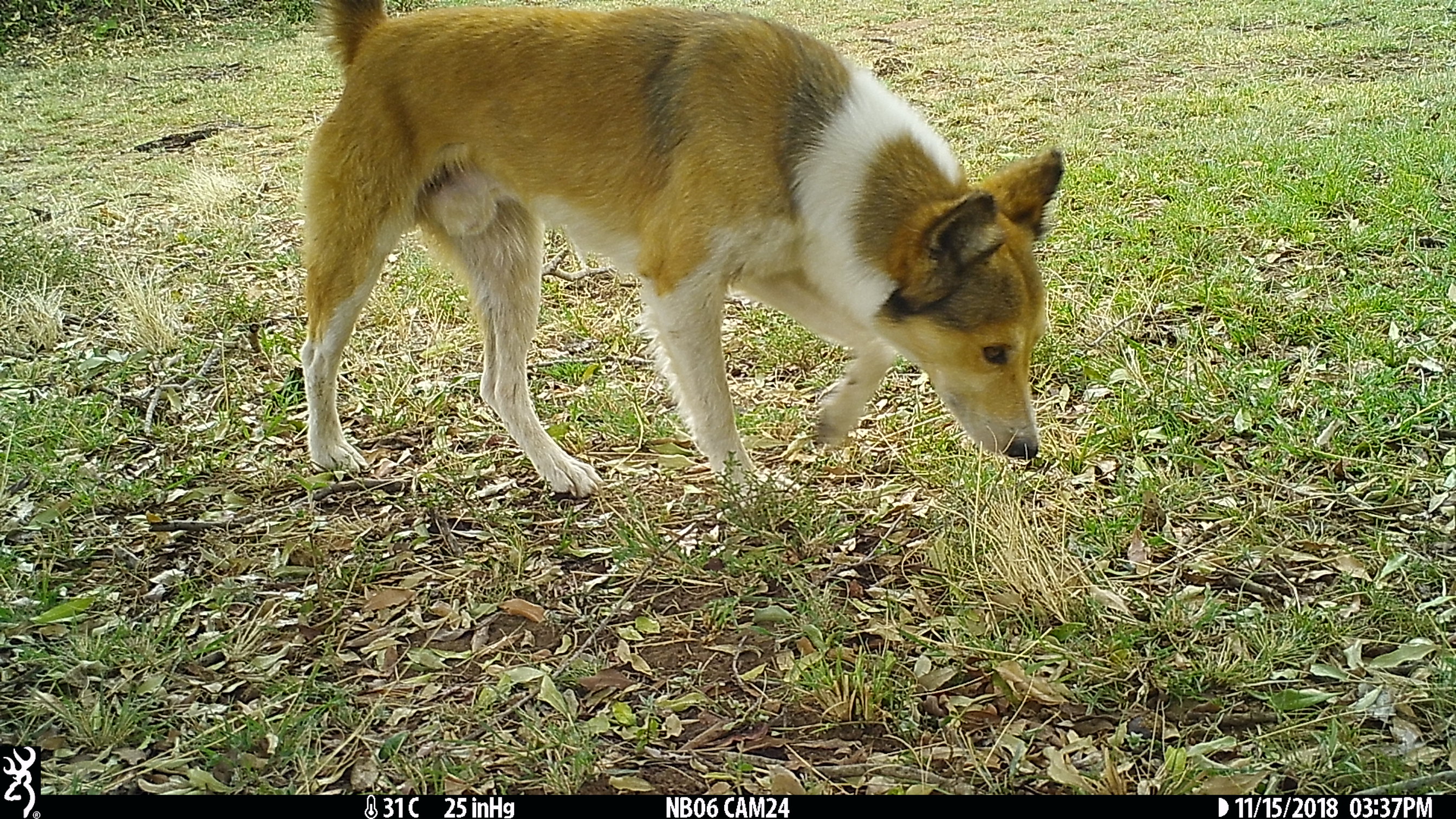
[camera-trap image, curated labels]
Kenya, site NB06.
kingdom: Animalia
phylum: Chordata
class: Mammalia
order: Carnivora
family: Canidae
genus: Canis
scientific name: Canis familiaris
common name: domestic dog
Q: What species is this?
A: Domestic dog (Canis familiaris).